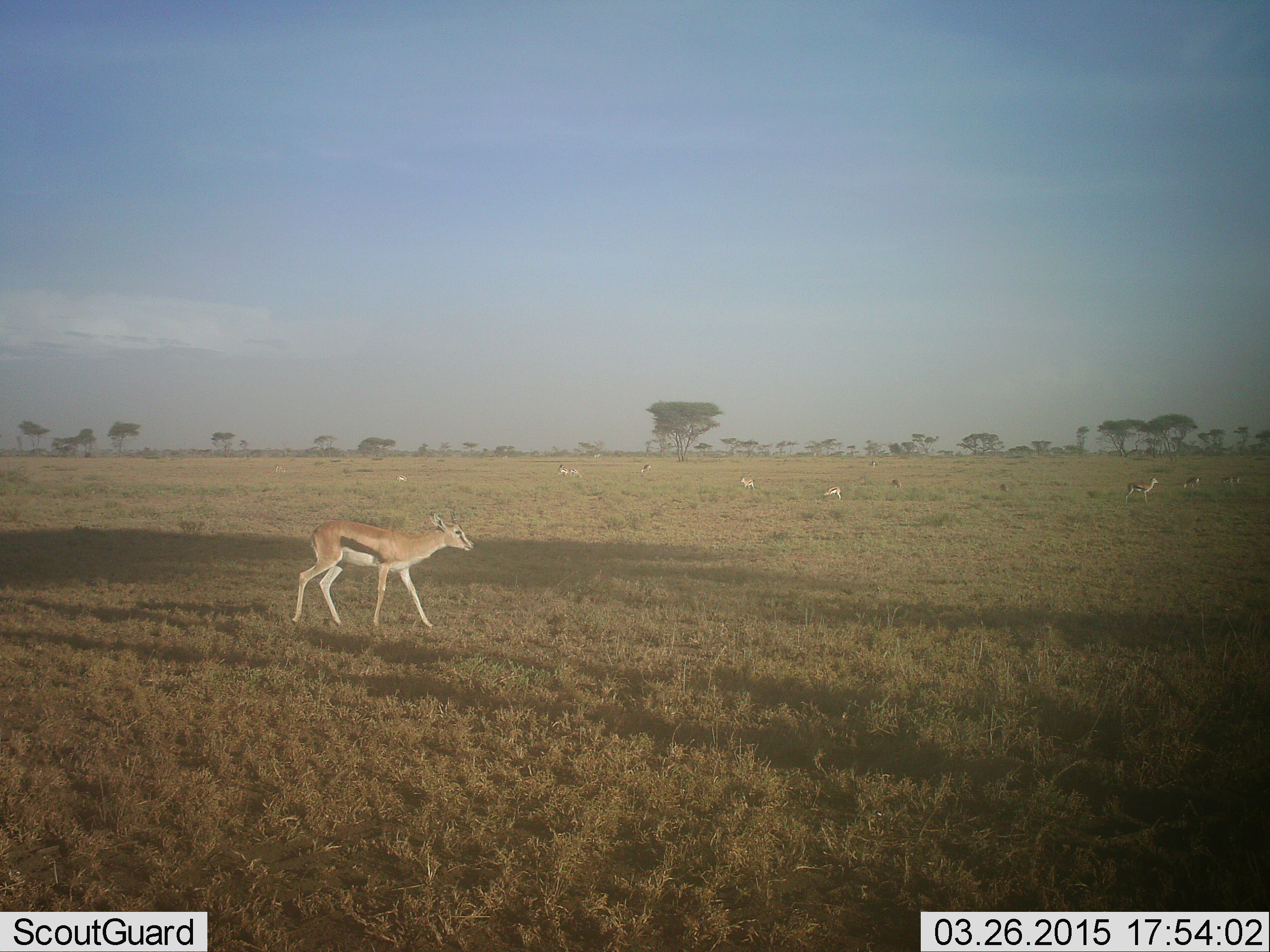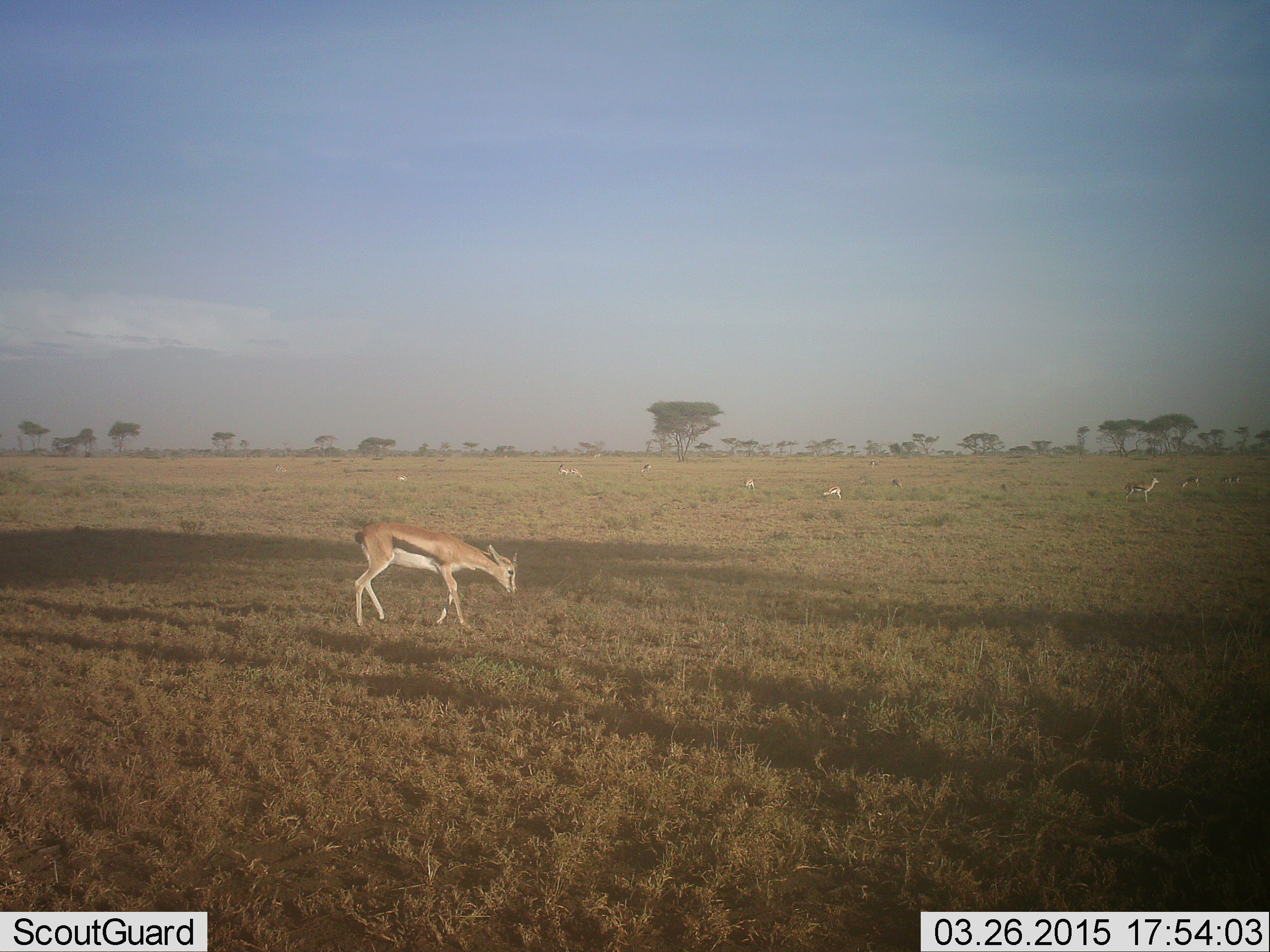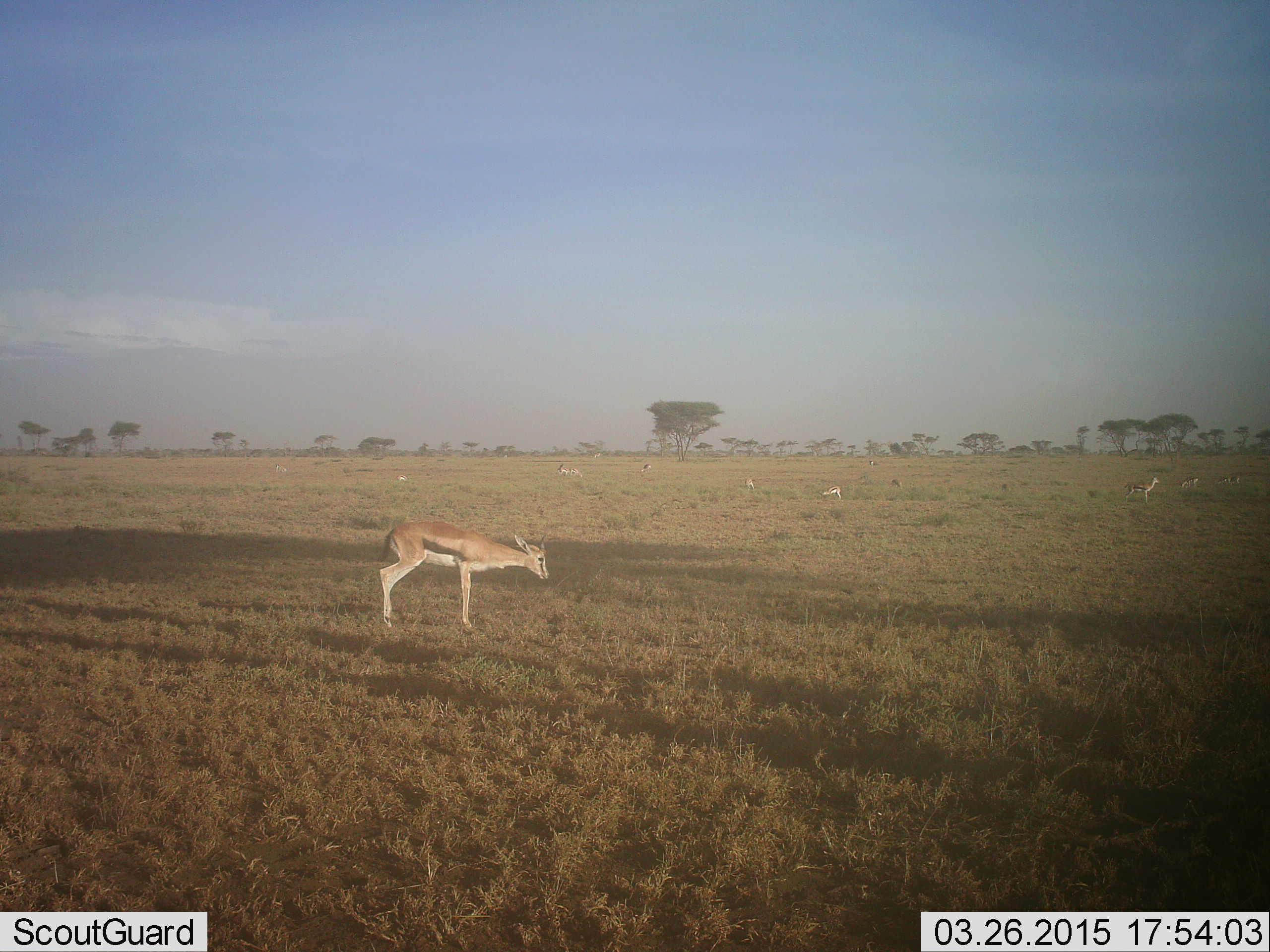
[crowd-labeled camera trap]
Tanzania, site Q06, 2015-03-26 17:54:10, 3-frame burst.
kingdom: Animalia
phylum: Chordata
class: Mammalia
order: Artiodactyla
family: Bovidae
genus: Eudorcas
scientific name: Eudorcas thomsonii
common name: thomson's gazelle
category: gazellethomsons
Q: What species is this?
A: Gazellethomsons (thomson's gazelle) (Eudorcas thomsonii).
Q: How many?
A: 10.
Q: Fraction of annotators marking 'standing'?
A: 70%.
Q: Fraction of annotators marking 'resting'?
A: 0%.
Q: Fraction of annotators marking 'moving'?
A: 60%.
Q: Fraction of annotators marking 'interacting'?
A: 0%.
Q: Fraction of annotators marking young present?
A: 0%.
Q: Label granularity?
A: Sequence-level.